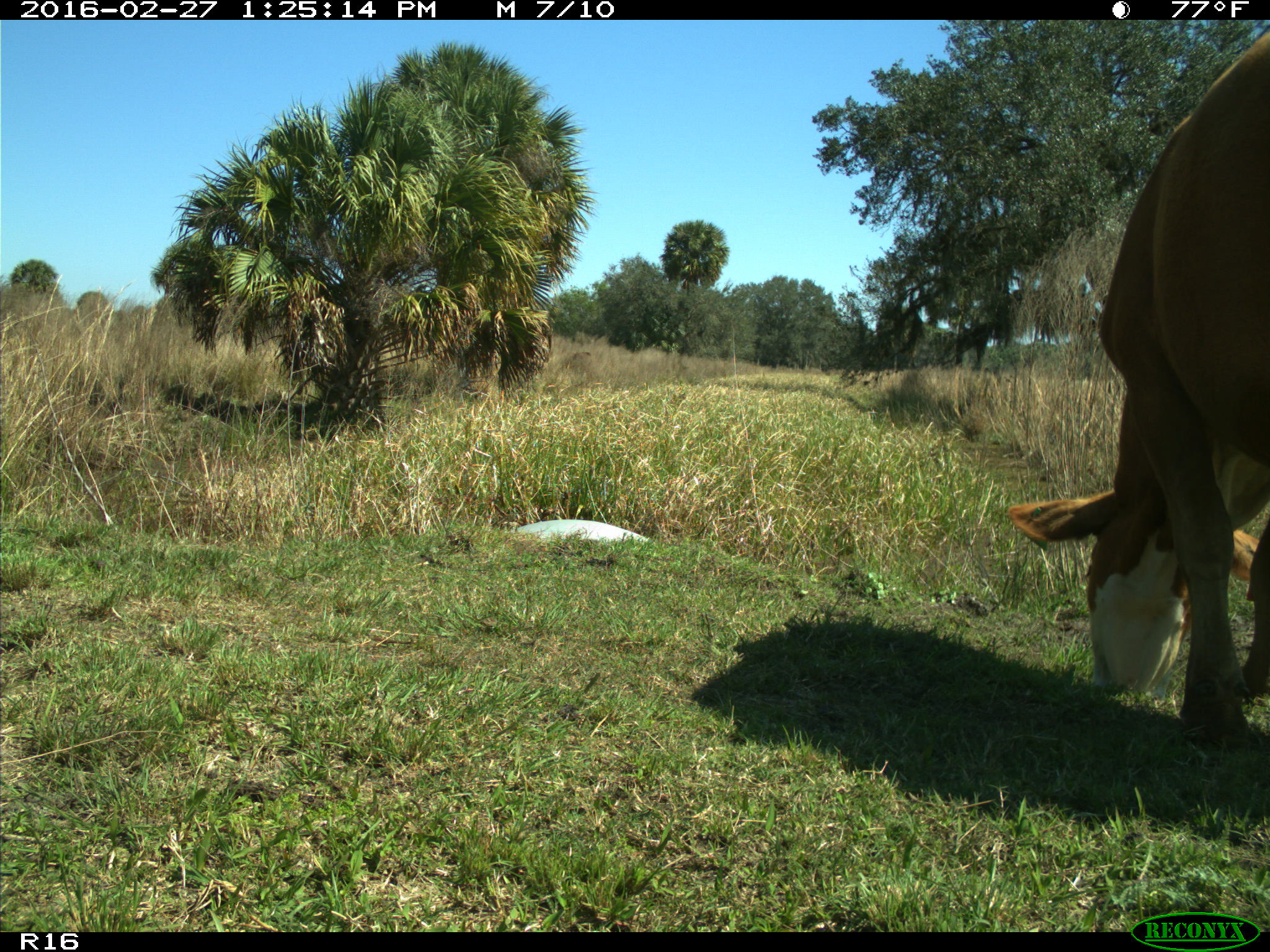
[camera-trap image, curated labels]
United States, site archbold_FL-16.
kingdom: Animalia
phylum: Chordata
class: Mammalia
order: Artiodactyla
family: Bovidae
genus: Bos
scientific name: Bos taurus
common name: domestic cow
Bos taurus (domestic cow).